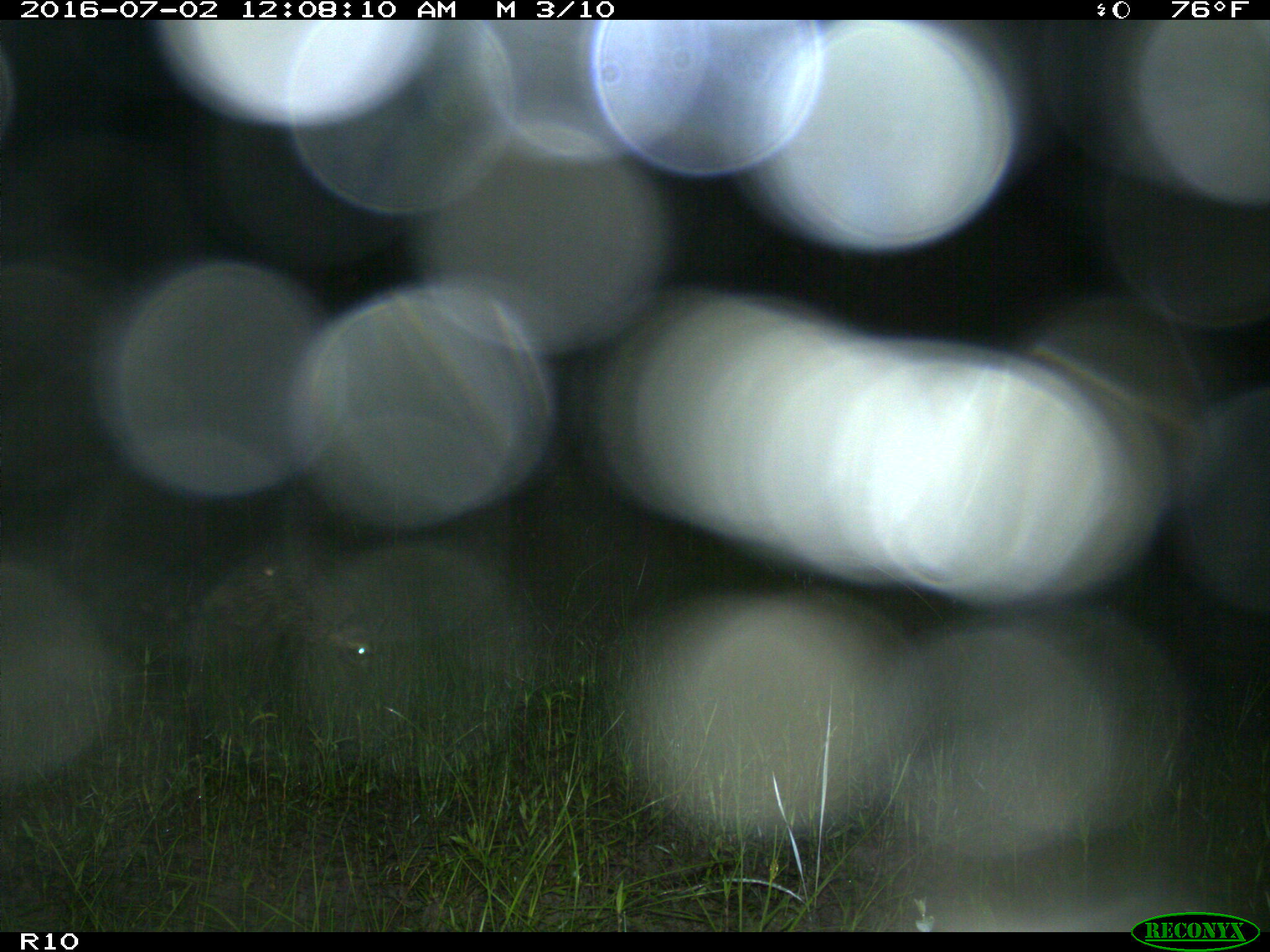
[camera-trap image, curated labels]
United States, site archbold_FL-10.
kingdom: Animalia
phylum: Chordata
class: Mammalia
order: Carnivora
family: Procyonidae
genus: Procyon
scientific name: Procyon lotor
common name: common raccoon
Procyon lotor (common raccoon).